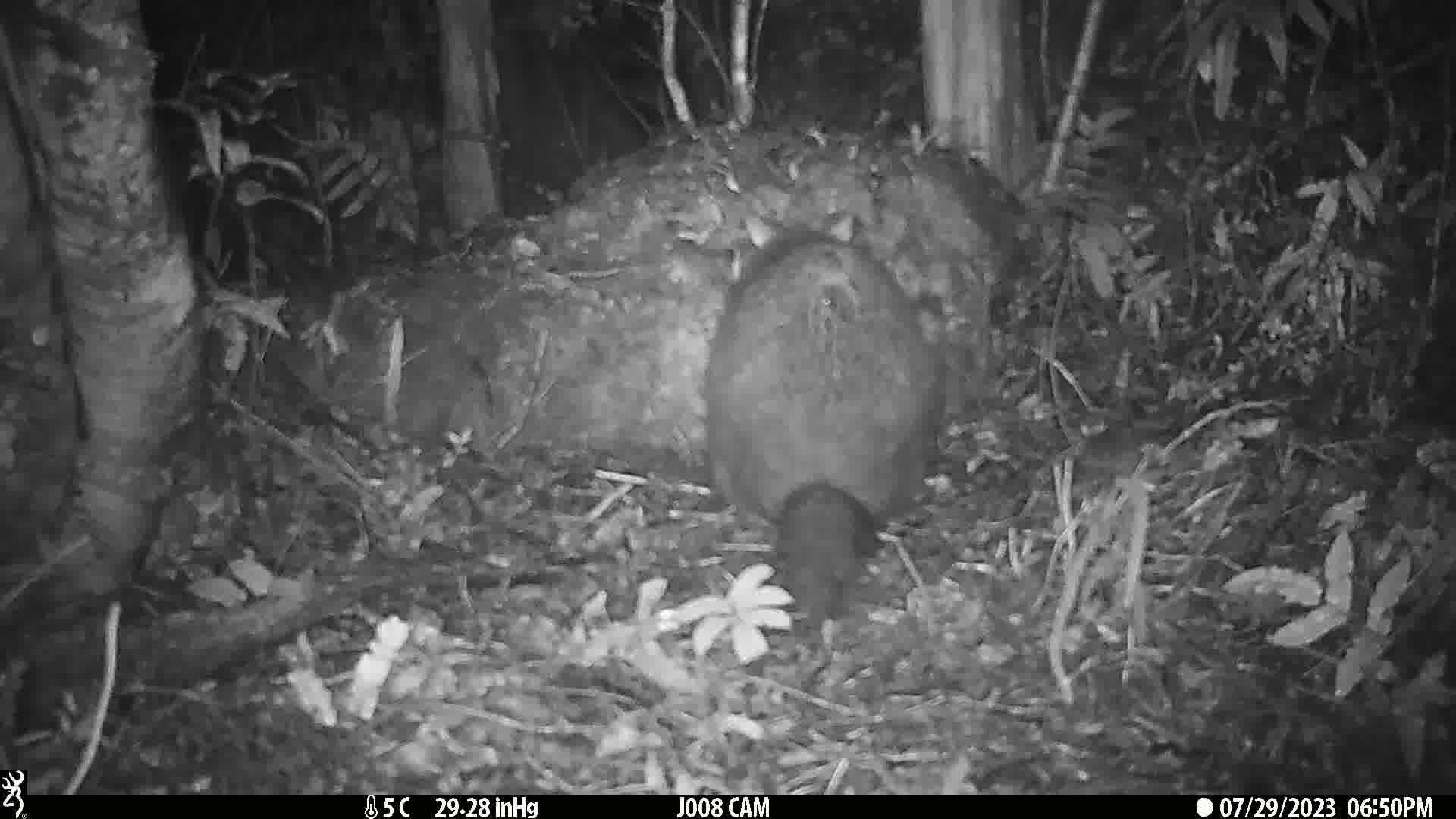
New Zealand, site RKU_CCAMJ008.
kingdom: Animalia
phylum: Chordata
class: Mammalia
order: Diprotodontia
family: Phalangeridae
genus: Trichosurus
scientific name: Trichosurus vulpecula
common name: common brushtail possum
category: possum